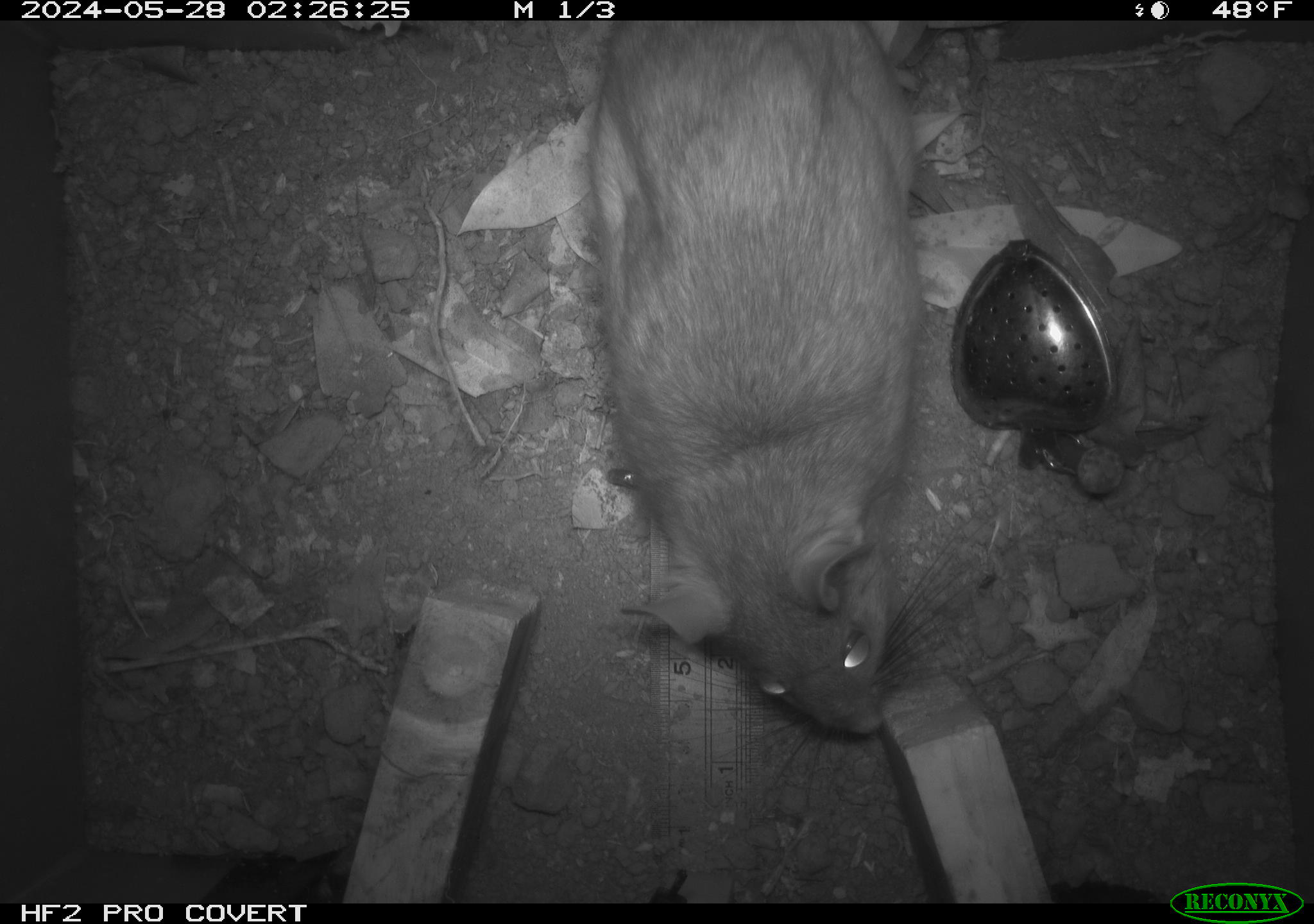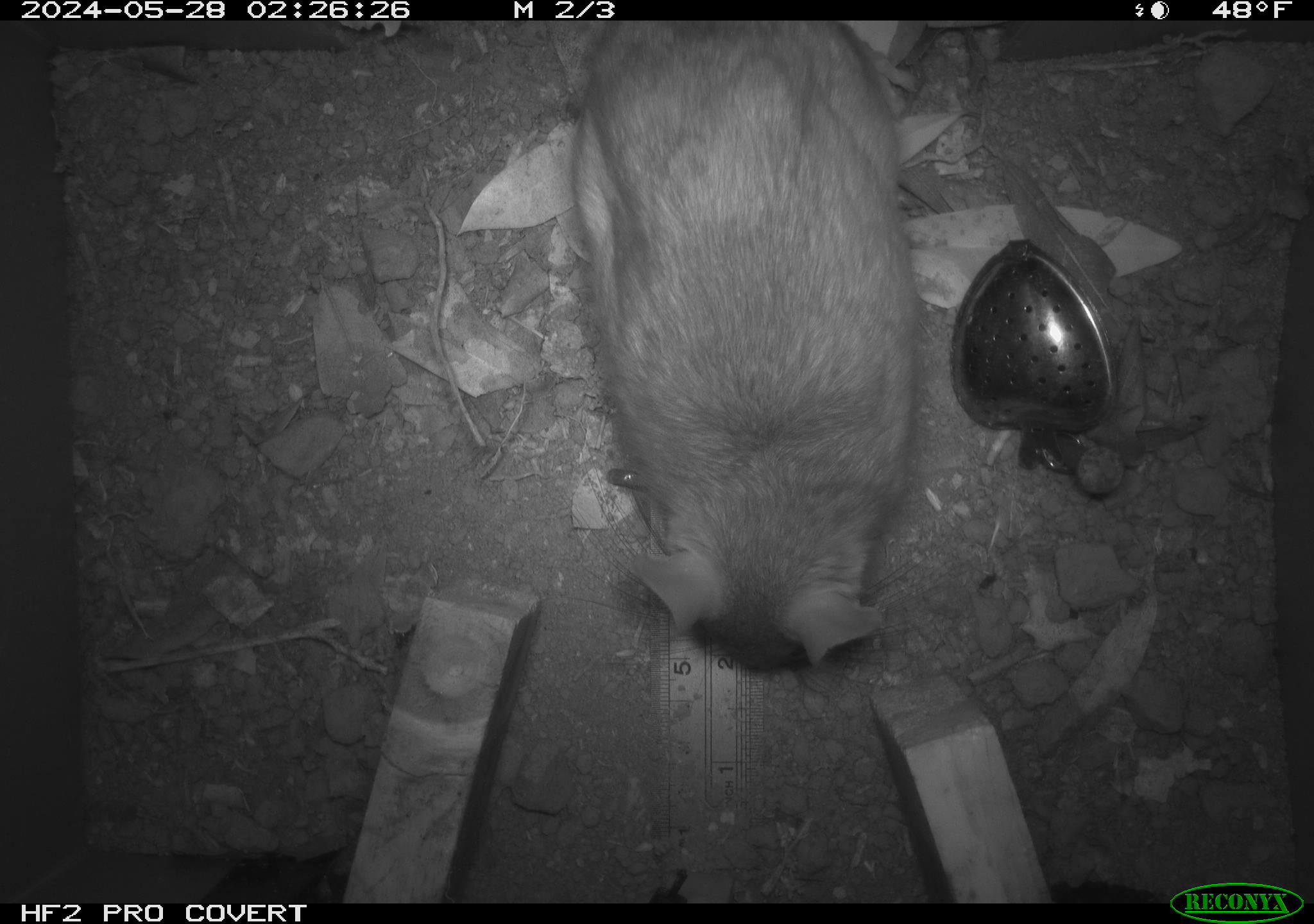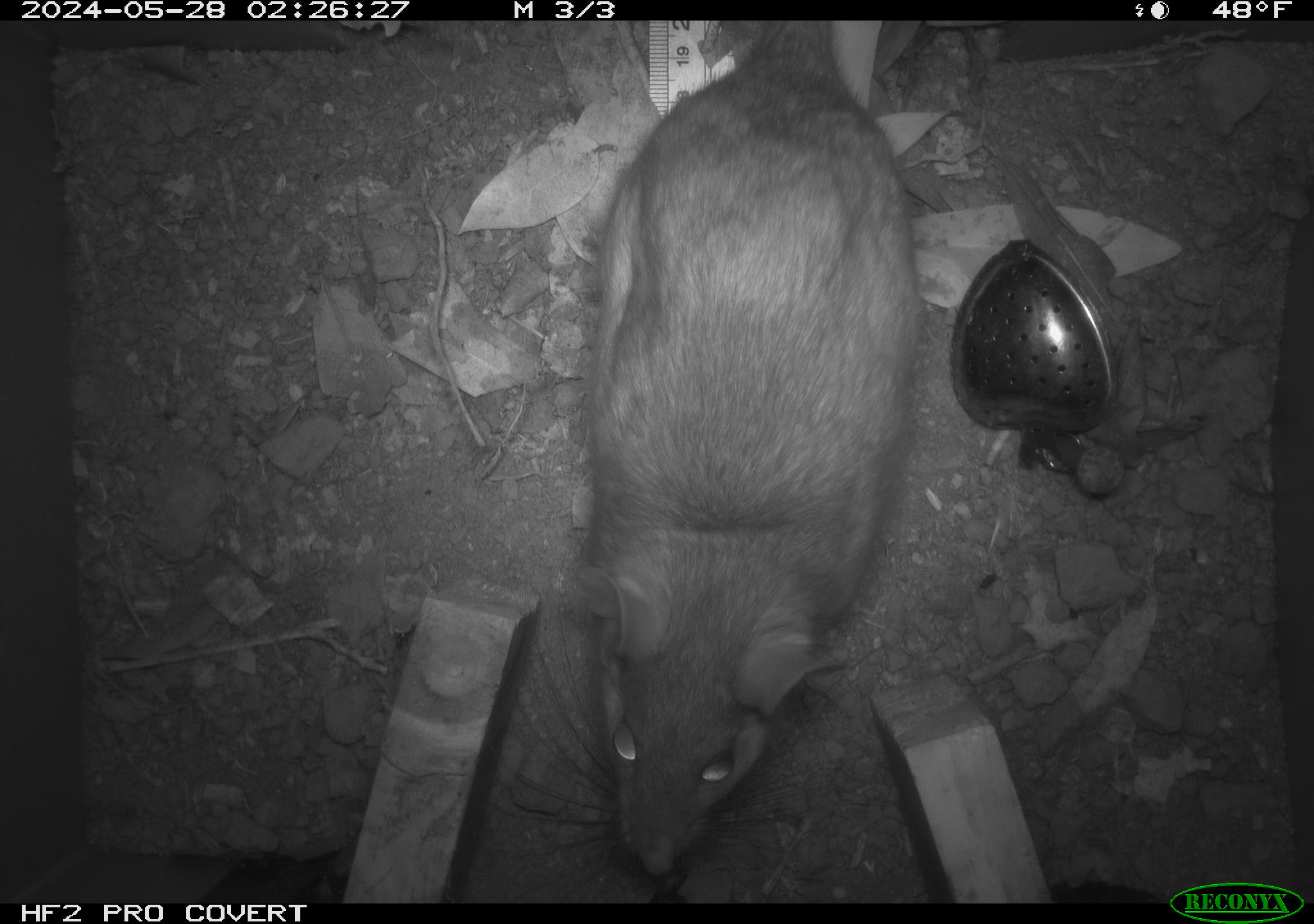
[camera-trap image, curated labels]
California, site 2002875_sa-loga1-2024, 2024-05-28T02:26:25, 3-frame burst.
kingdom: Animalia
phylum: Chordata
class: Mammalia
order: Rodentia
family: Cricetidae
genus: Neotoma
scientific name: Neotoma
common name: pack rat or woodrat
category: neotoma species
Neotoma species (pack rat or woodrat) (Neotoma).